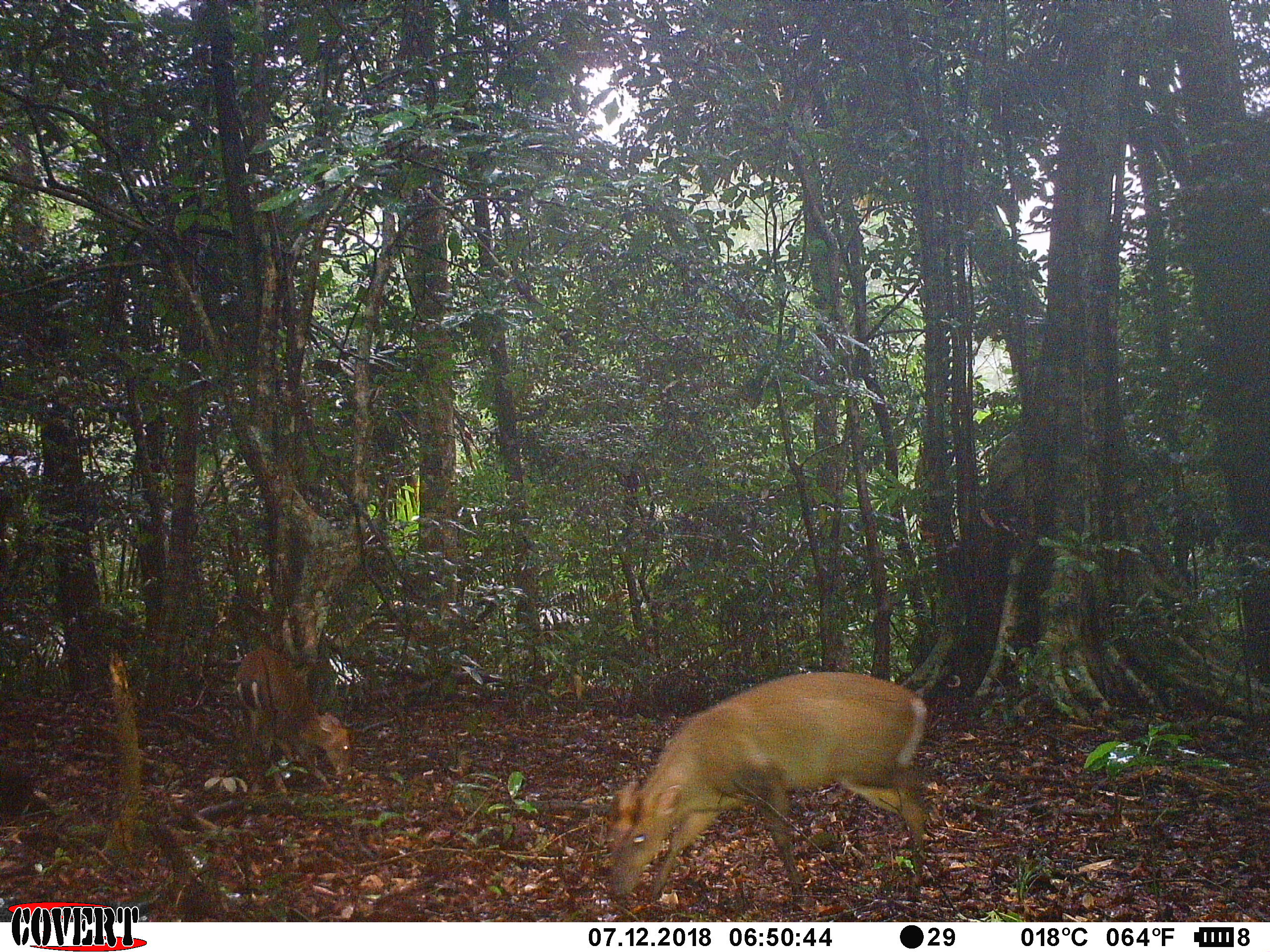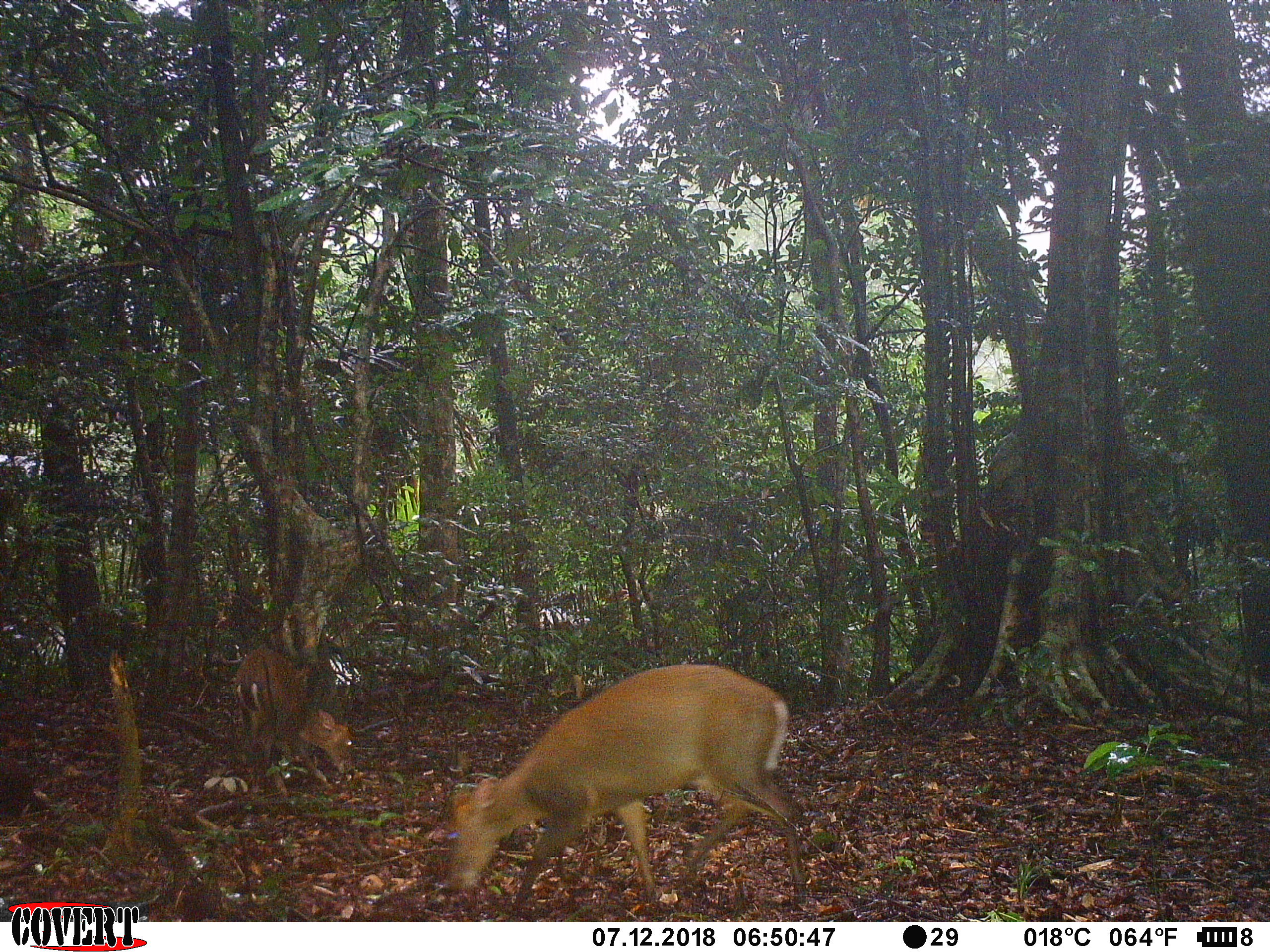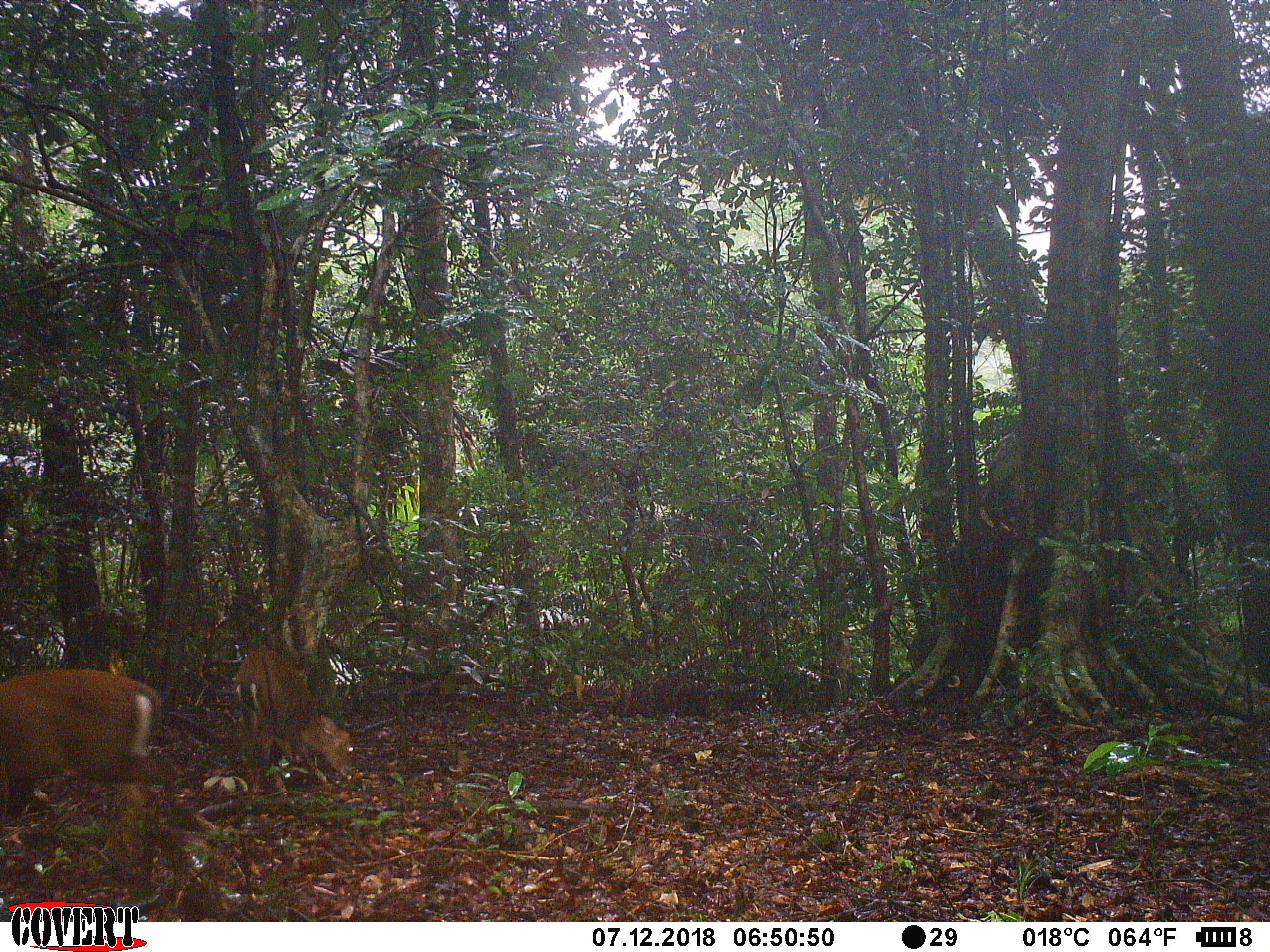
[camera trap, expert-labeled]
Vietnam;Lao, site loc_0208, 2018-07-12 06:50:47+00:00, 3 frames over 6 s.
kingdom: Animalia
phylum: Chordata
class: Mammalia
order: Artiodactyla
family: Cervidae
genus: Muntiacus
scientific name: Muntiacus rooseveltorum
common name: roosevelt's muntjac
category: roosevelts muntjac group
Roosevelts muntjac group (roosevelt's muntjac) (Muntiacus rooseveltorum). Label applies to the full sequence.